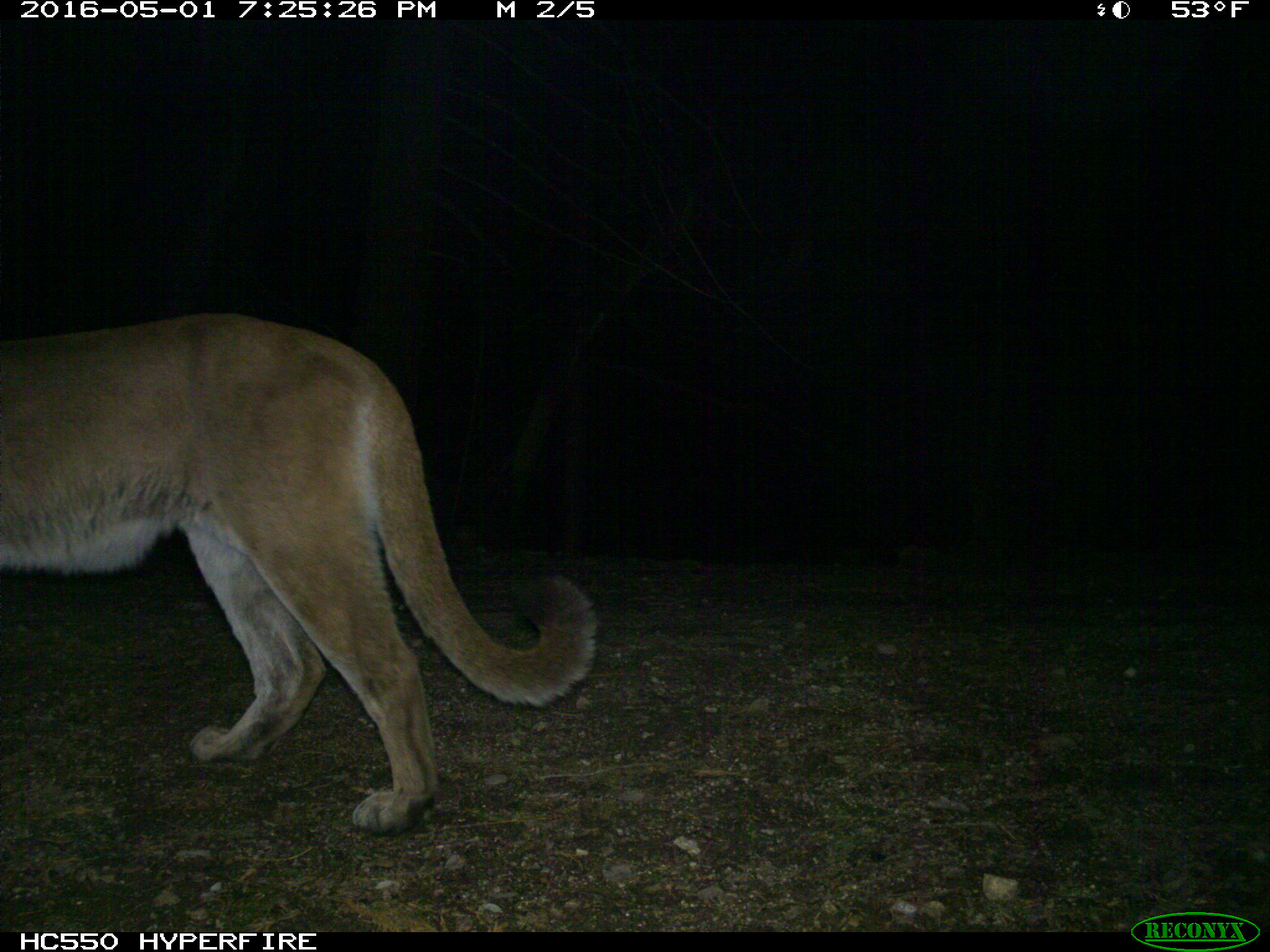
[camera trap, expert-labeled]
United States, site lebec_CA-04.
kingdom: Animalia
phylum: Chordata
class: Mammalia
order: Carnivora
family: Felidae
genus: Puma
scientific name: Puma concolor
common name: mountain lion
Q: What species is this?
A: Puma concolor (mountain lion).